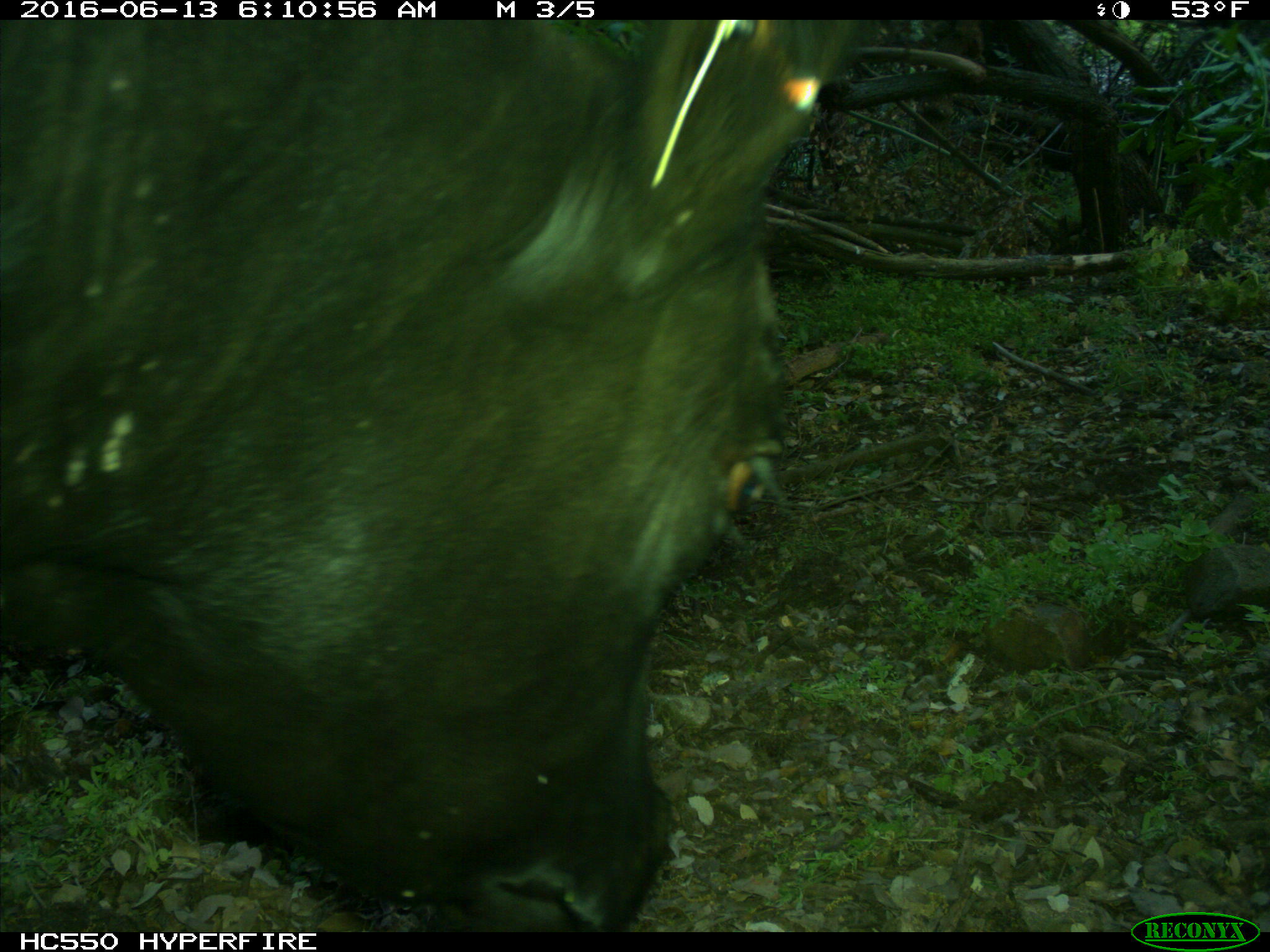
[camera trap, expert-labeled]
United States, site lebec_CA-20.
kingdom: Animalia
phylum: Chordata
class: Mammalia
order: Artiodactyla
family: Bovidae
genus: Bos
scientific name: Bos taurus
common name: domestic cow